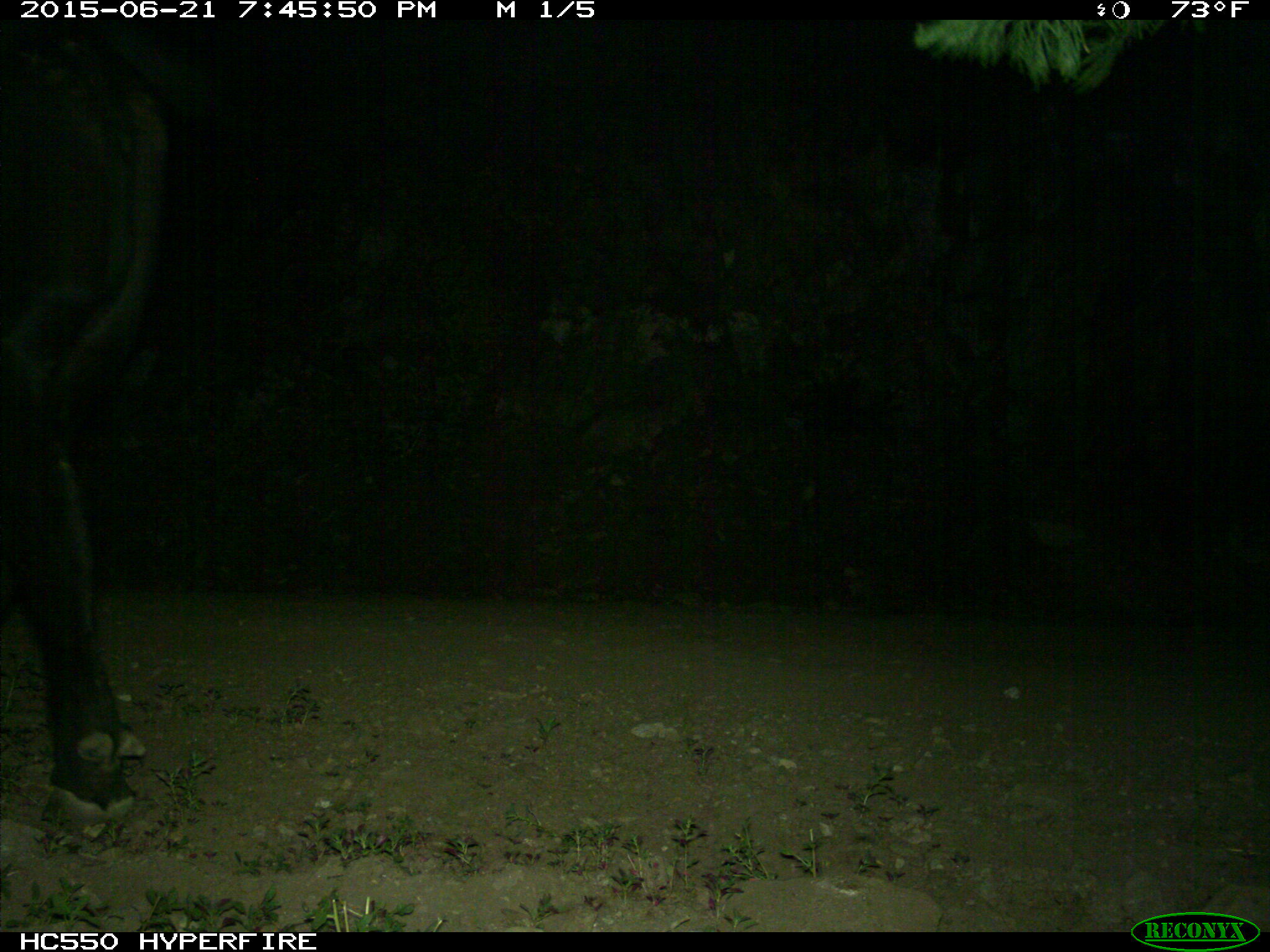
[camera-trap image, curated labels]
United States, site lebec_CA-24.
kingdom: Animalia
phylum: Chordata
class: Mammalia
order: Artiodactyla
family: Bovidae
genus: Bos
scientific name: Bos taurus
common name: domestic cow